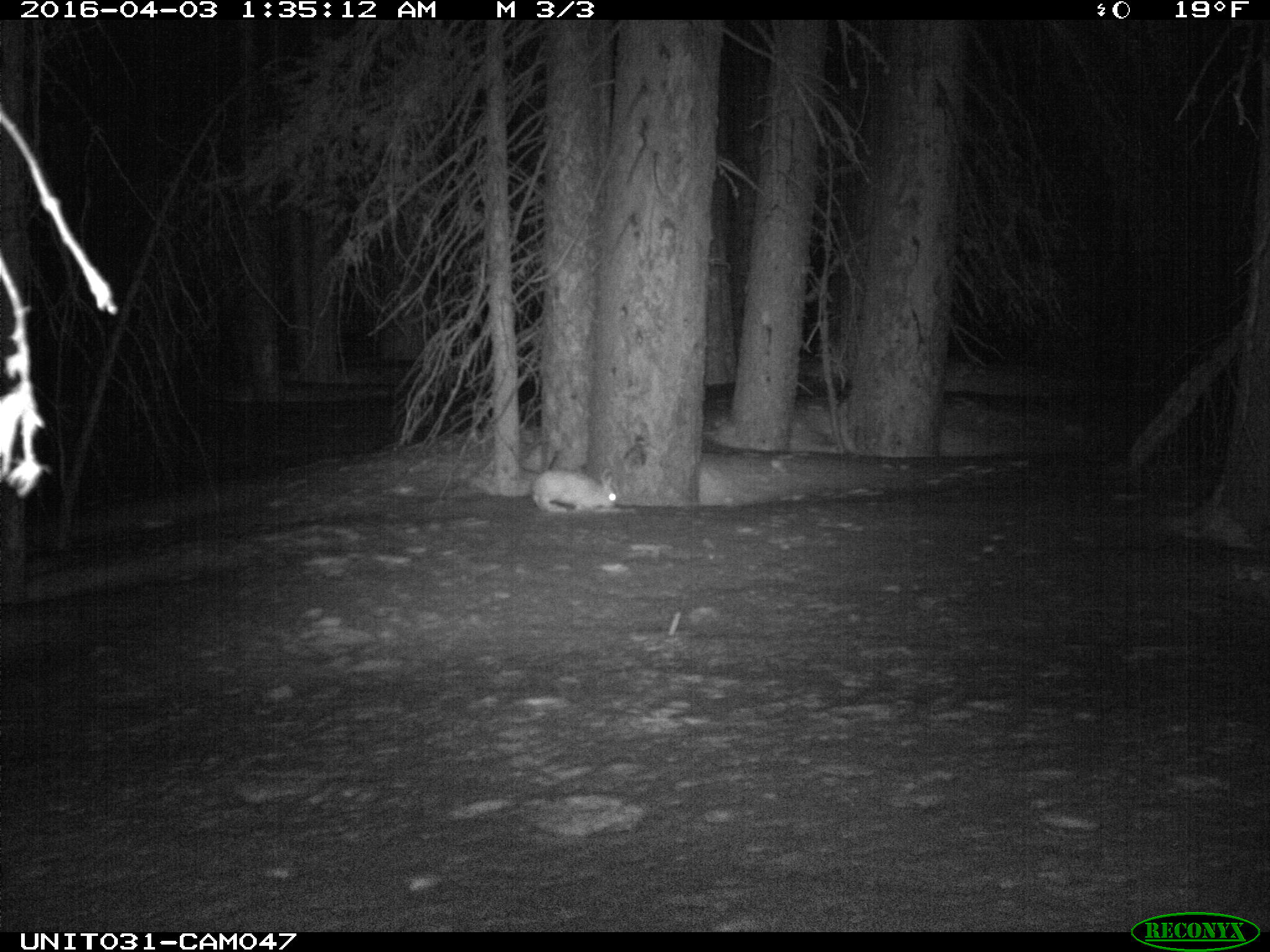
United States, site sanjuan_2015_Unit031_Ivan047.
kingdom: Animalia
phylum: Chordata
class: Mammalia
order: Lagomorpha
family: Leporidae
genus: Lepus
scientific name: Lepus americanus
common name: snowshoe hare